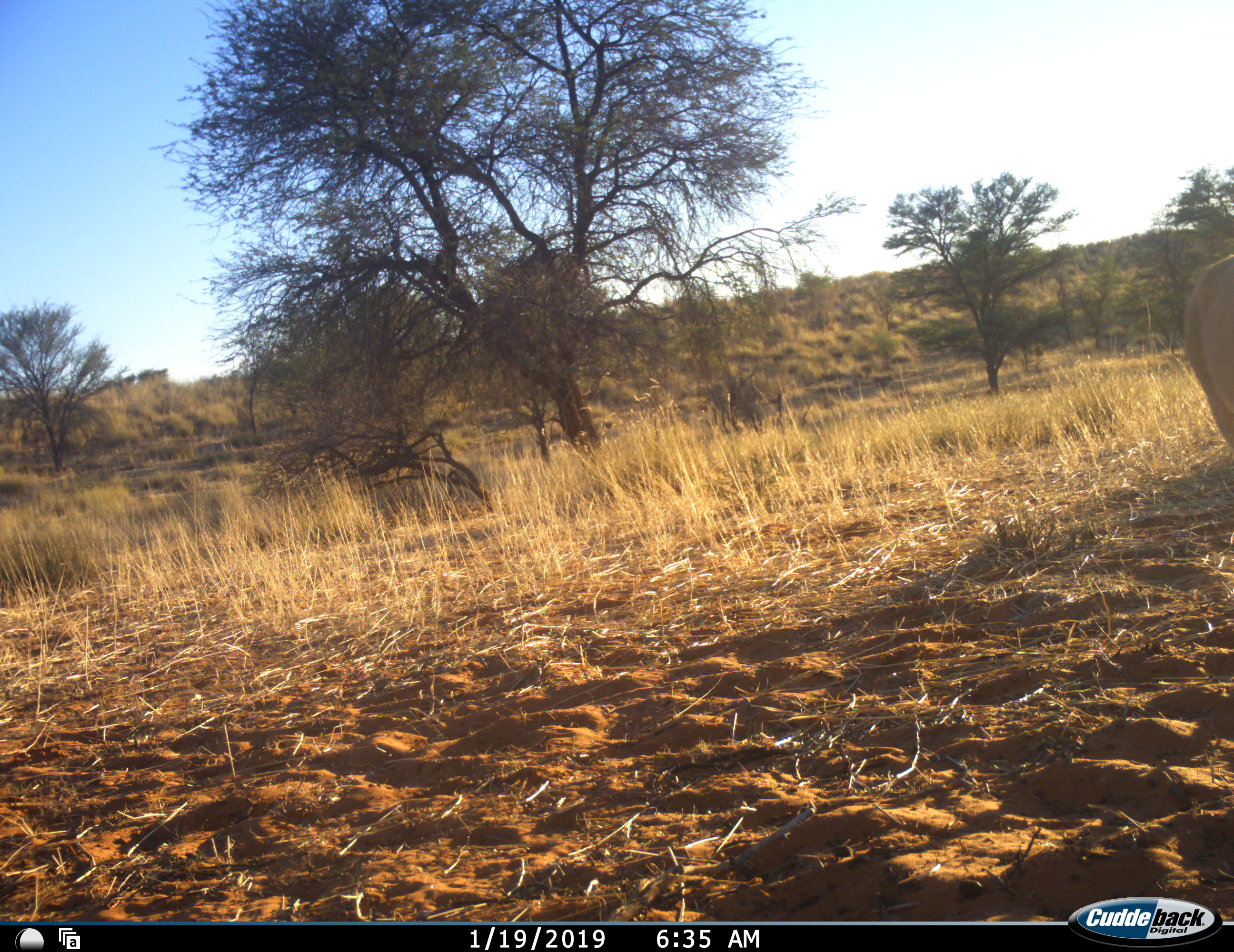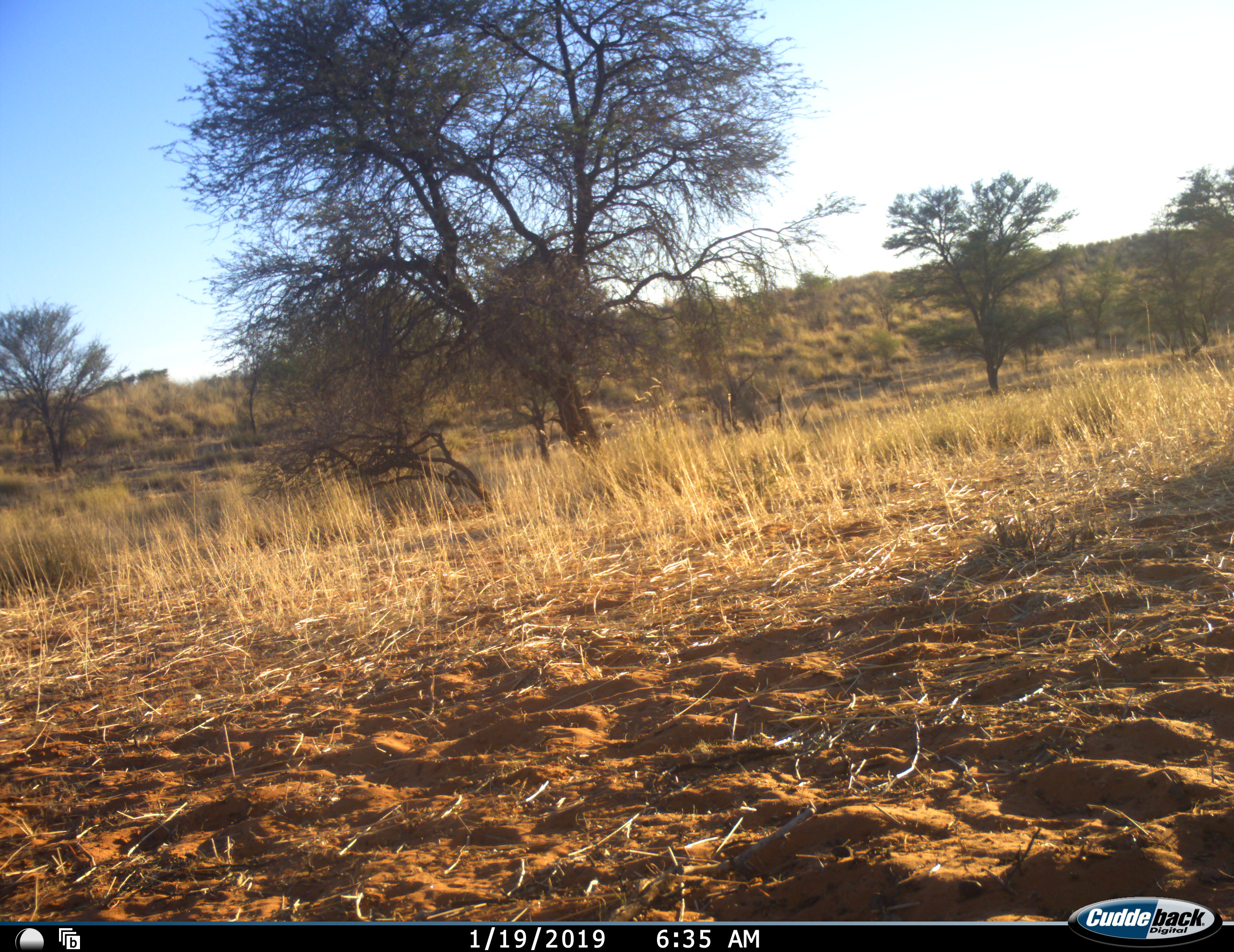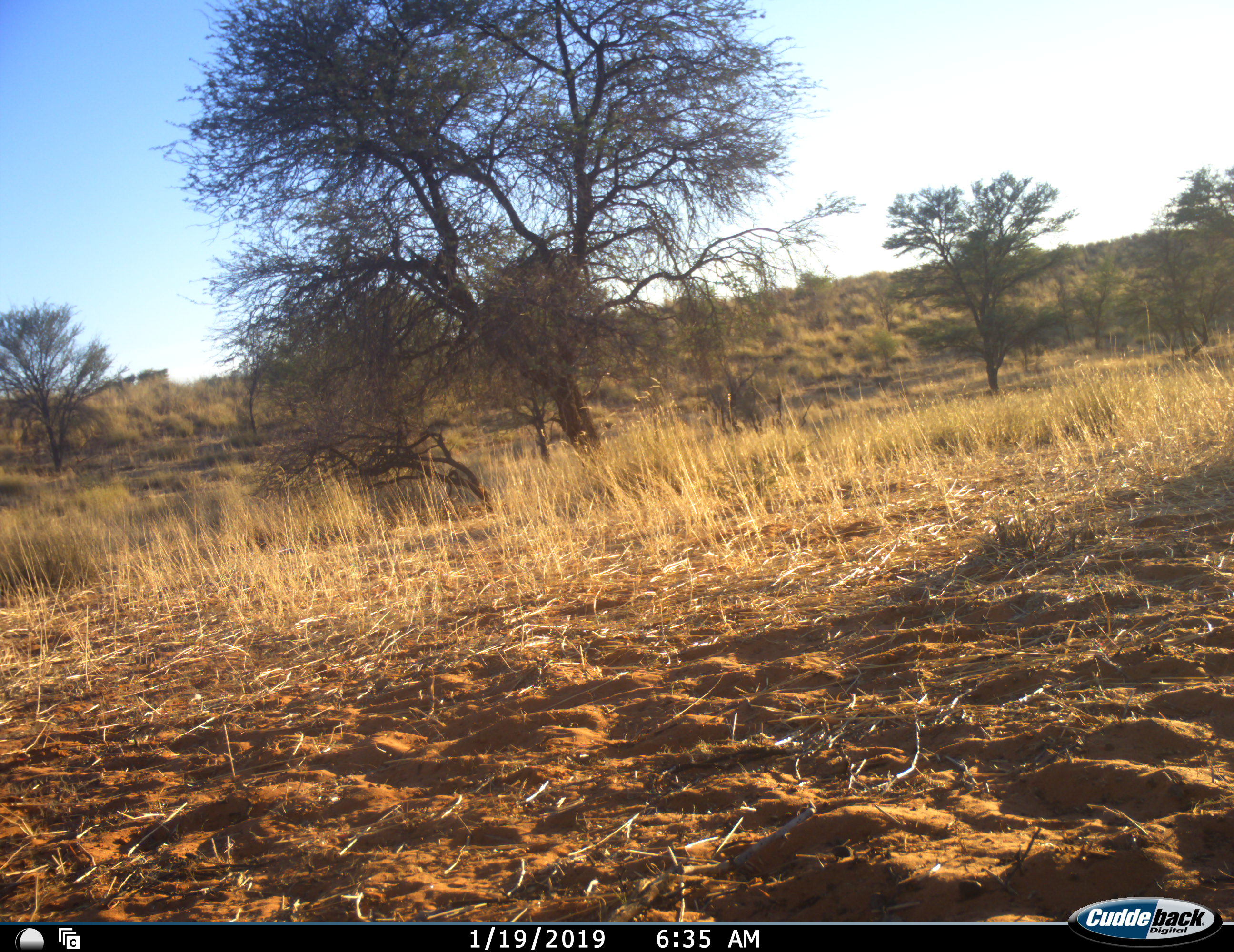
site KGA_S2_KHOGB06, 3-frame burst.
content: unidentified animal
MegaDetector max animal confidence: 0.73